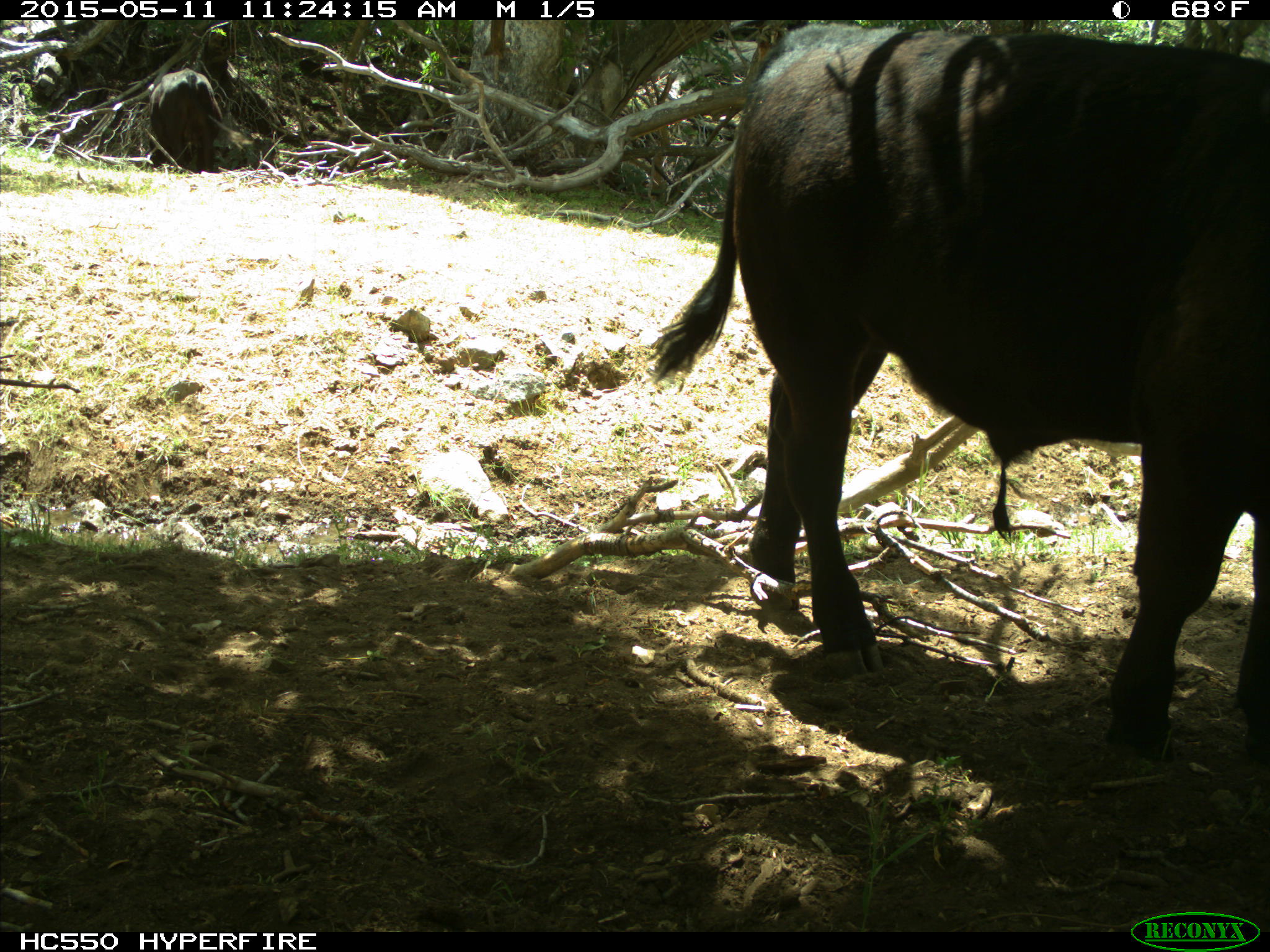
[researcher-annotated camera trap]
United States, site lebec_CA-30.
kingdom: Animalia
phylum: Chordata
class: Mammalia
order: Artiodactyla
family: Bovidae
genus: Bos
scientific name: Bos taurus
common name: domestic cow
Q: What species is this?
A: Bos taurus (domestic cow).